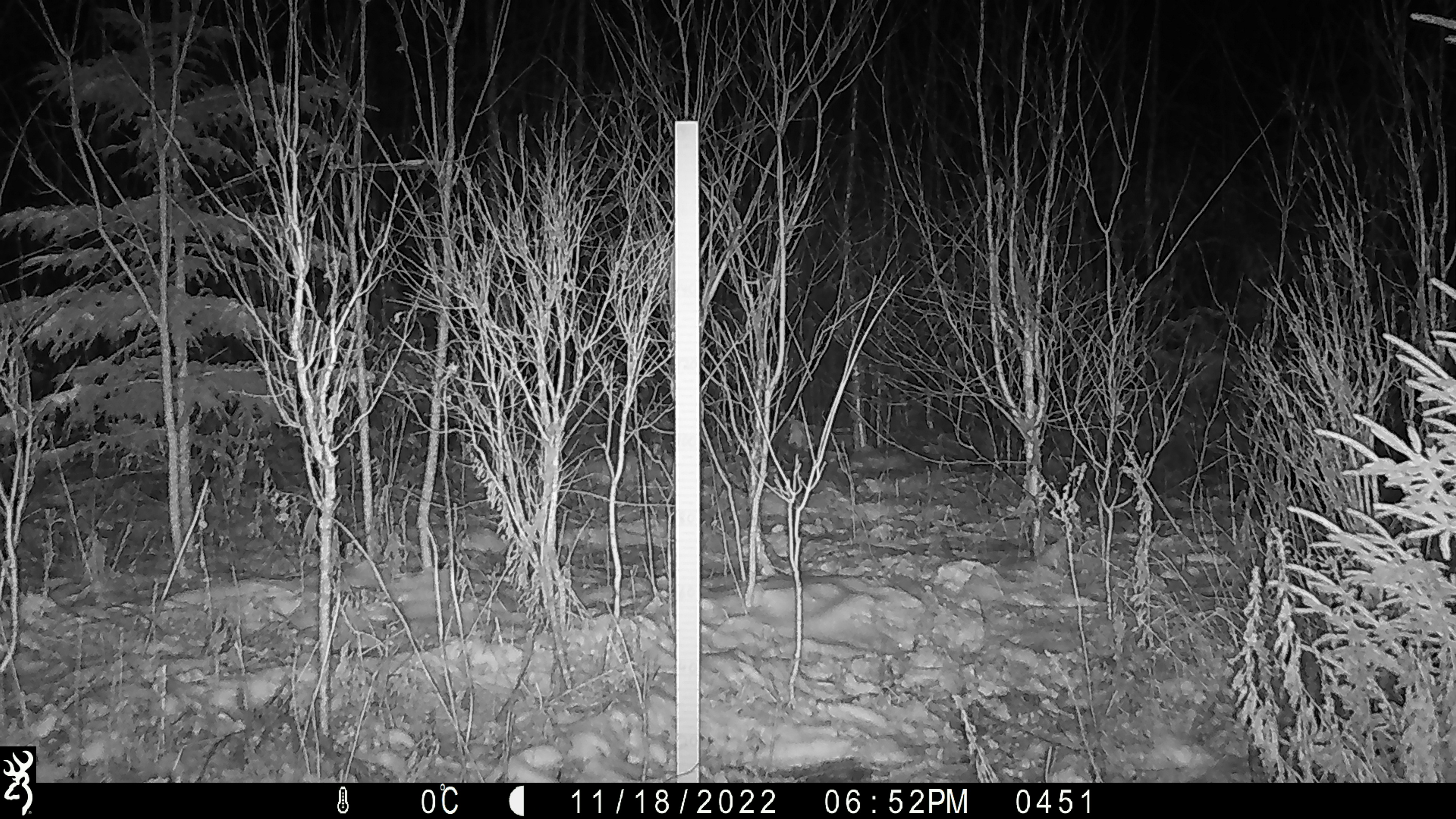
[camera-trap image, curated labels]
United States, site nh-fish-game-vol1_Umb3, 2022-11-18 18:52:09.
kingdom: Animalia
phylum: Chordata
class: Mammalia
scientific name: Mammalia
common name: mammal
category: mammal sp.